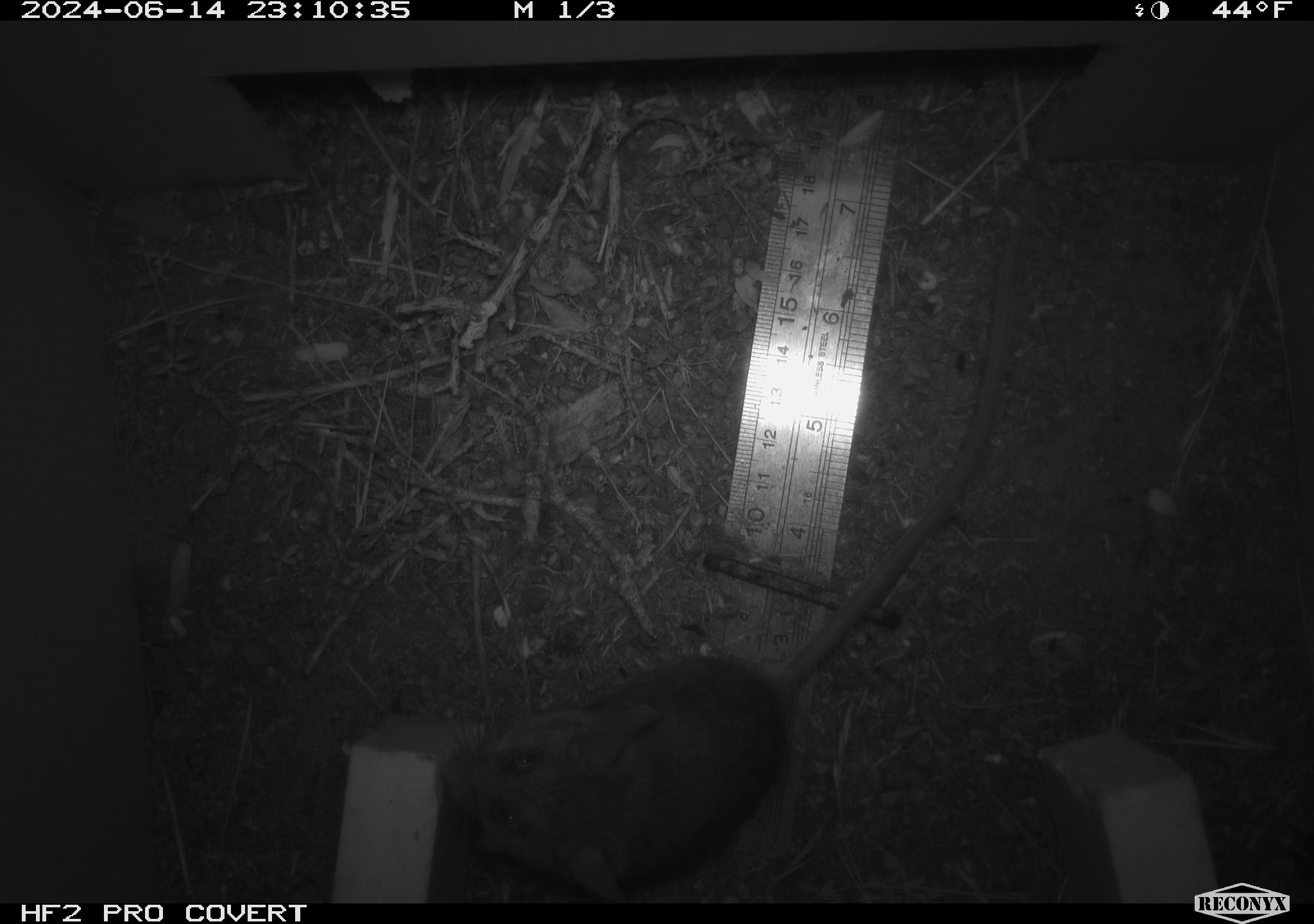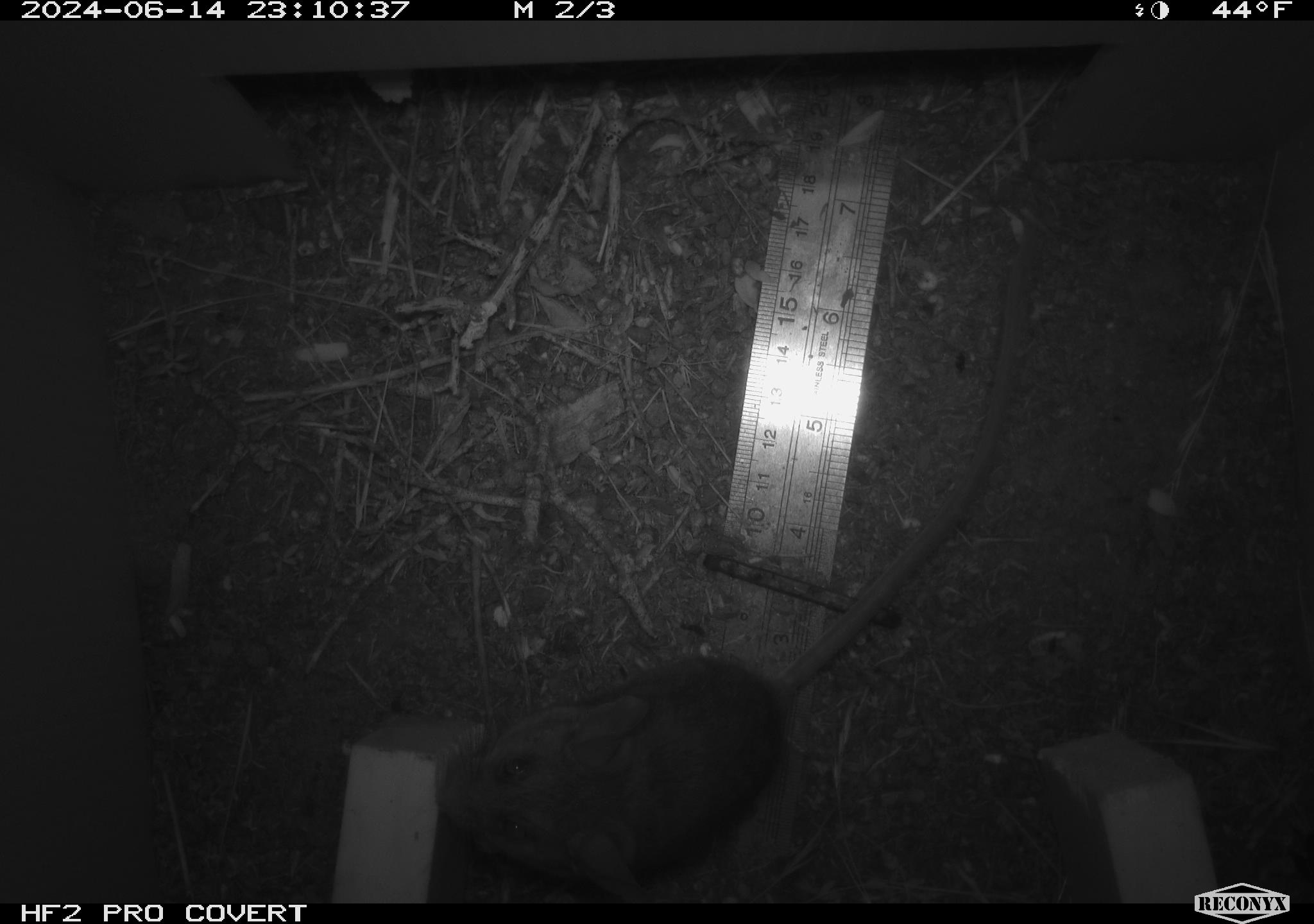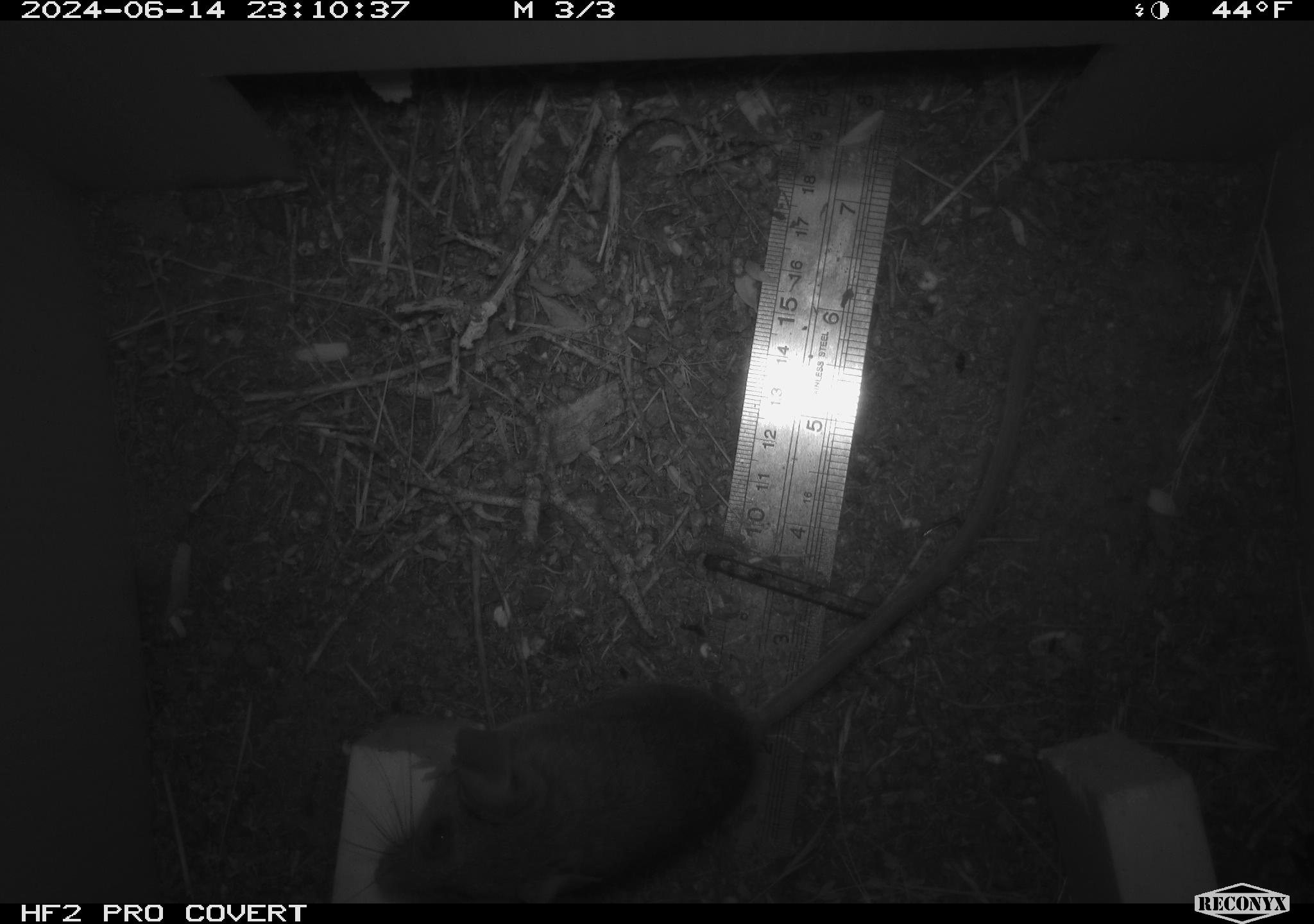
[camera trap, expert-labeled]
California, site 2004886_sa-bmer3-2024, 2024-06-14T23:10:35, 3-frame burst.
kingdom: Animalia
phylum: Chordata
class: Mammalia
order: Rodentia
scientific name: Rodentia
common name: mouse species